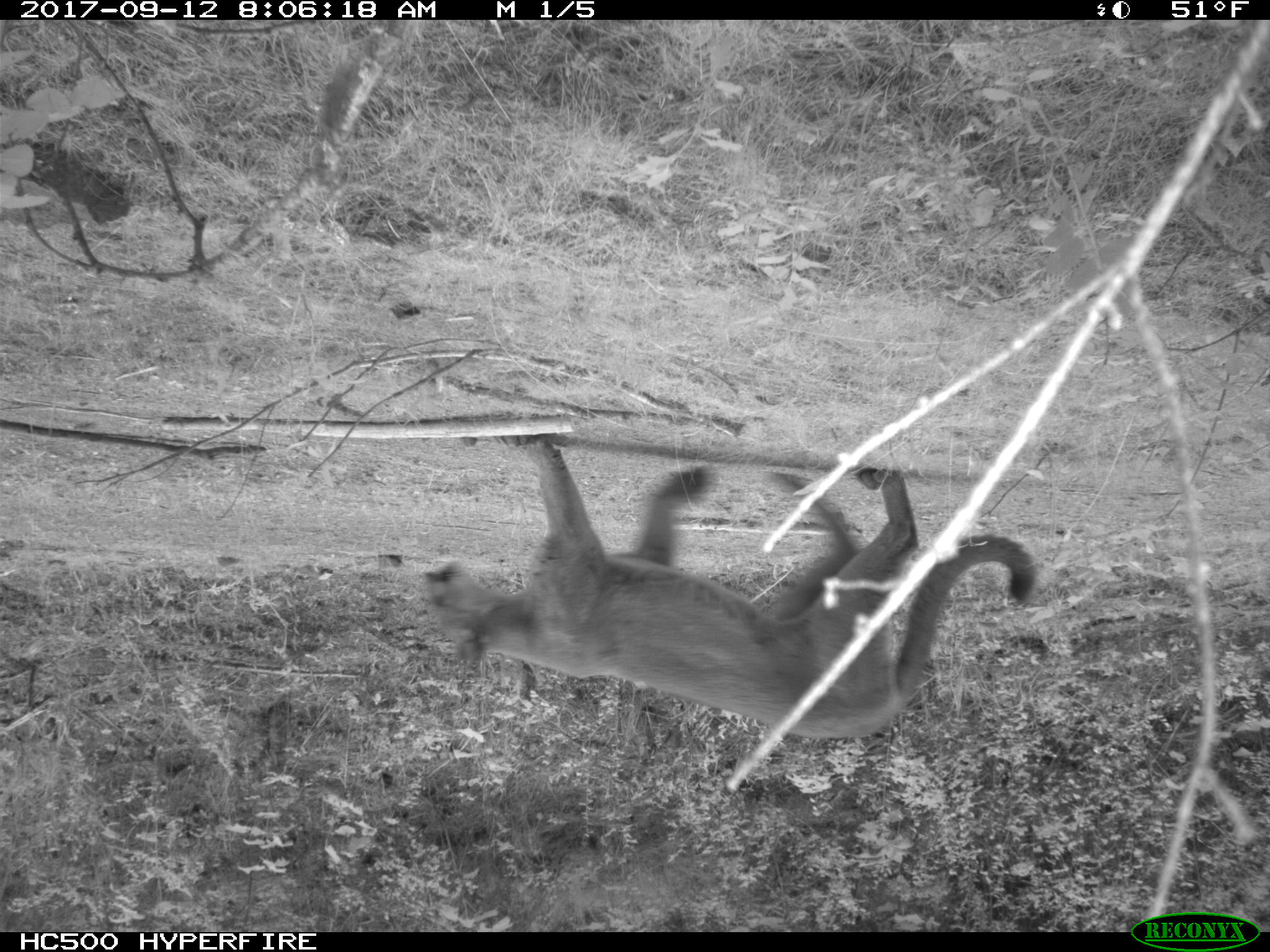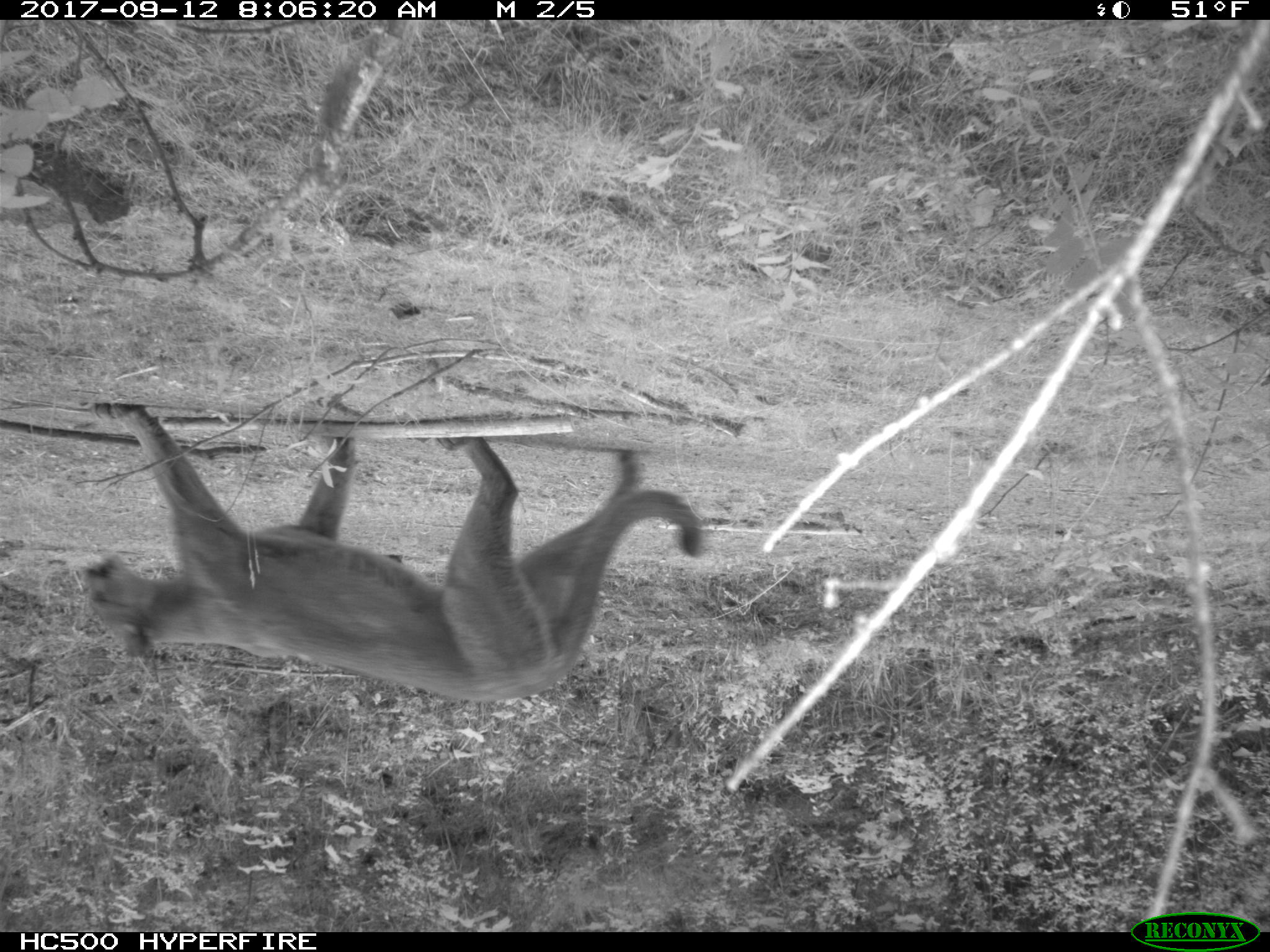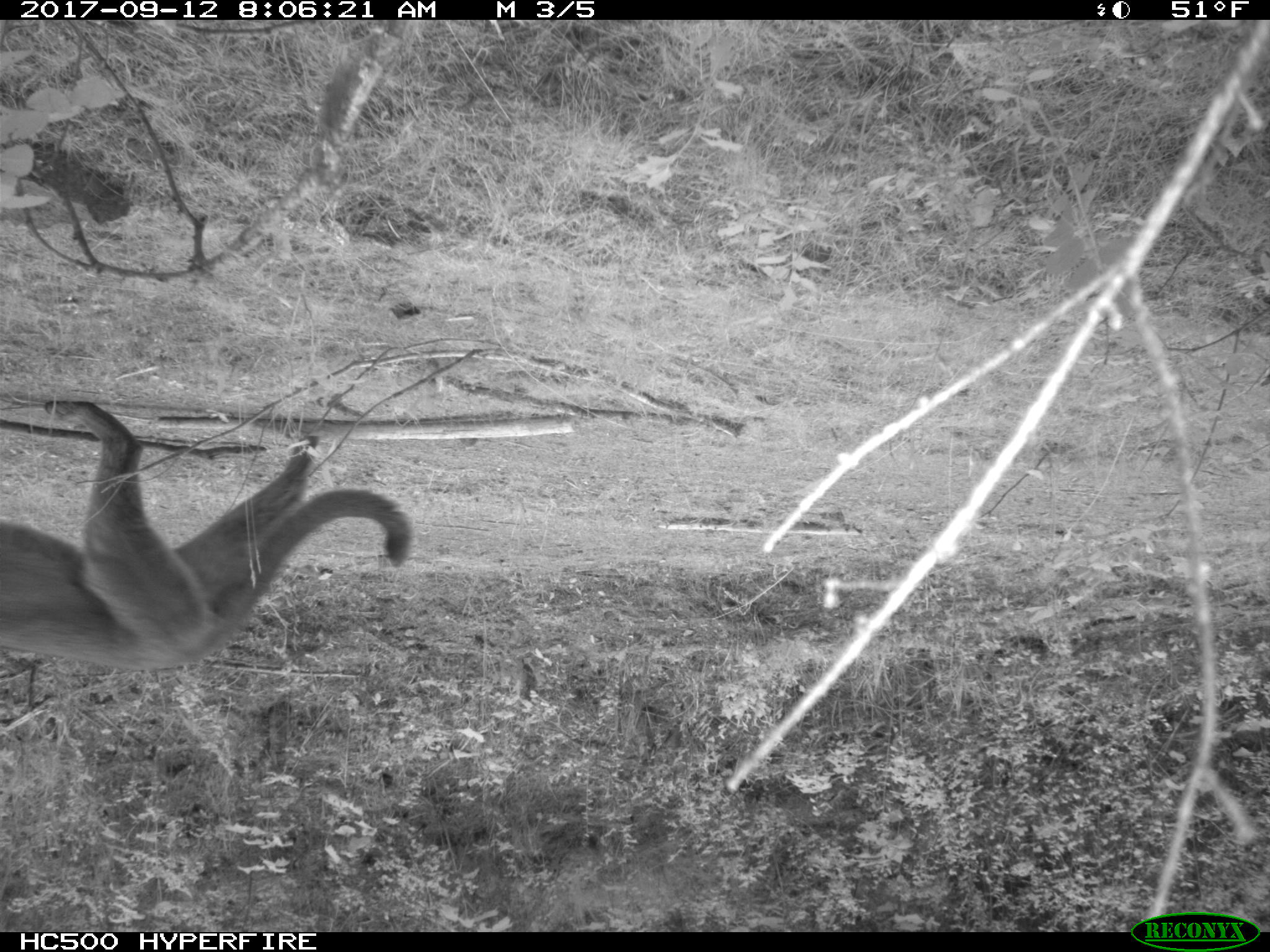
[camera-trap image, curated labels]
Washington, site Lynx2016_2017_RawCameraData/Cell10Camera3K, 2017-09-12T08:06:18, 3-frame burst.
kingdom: Animalia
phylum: Chordata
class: Mammalia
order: Carnivora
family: Felidae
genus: Puma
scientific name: Puma concolor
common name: mountain lion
Puma concolor (mountain lion). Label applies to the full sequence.